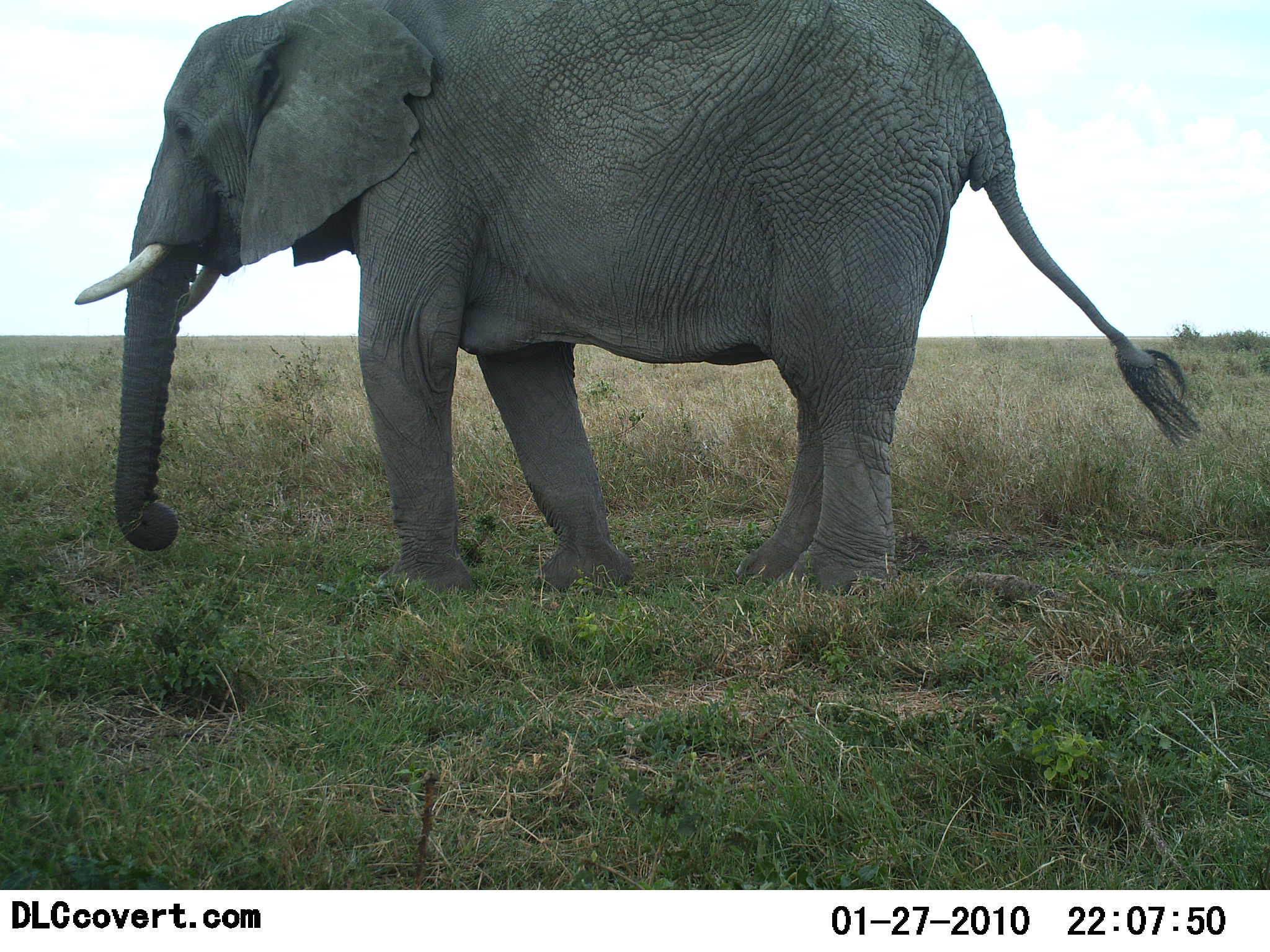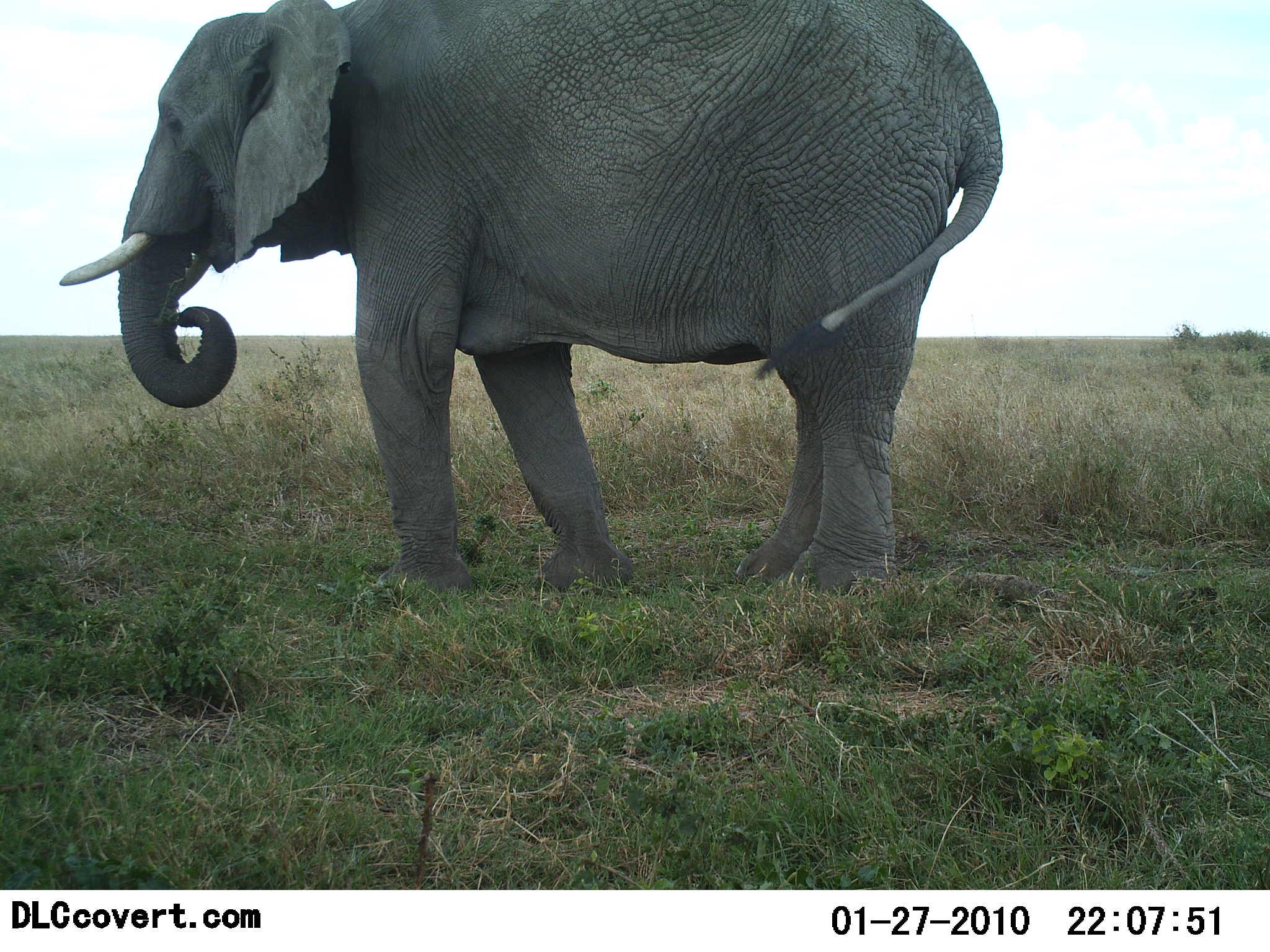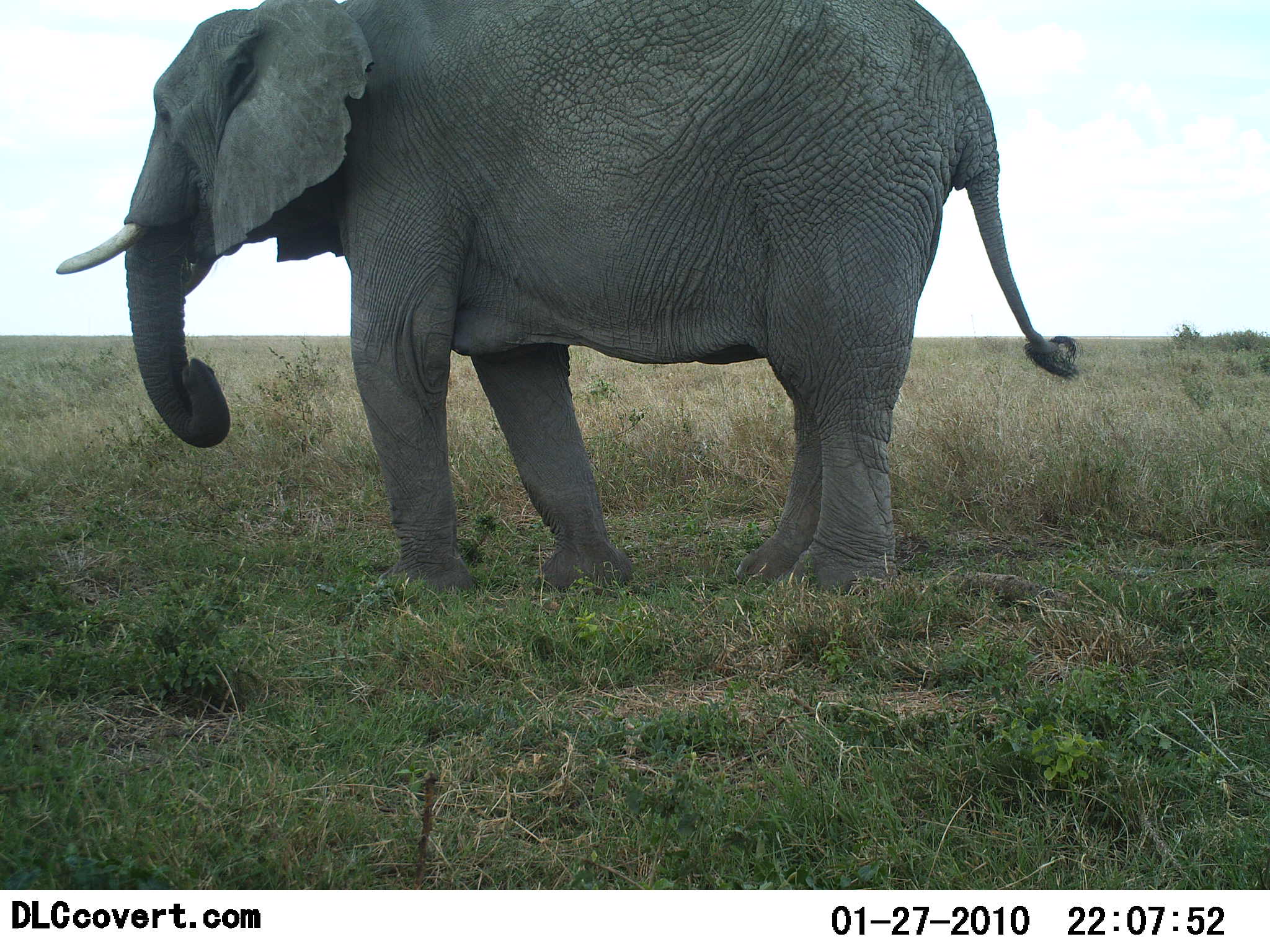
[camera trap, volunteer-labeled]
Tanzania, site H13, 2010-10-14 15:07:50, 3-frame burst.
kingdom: Animalia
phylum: Chordata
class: Mammalia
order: Proboscidea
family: Elephantidae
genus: Loxodonta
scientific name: Loxodonta africana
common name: african bush elephant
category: elephant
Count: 1.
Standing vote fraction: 80%.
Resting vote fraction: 0%.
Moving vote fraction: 20%.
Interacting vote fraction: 0%.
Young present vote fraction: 0%.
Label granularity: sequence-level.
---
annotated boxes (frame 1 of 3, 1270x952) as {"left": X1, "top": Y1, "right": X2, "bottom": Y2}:
animal: {"left": 75, "top": 0, "right": 1204, "bottom": 599}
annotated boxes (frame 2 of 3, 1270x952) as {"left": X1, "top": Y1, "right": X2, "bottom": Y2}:
animal: {"left": 60, "top": 0, "right": 1006, "bottom": 598}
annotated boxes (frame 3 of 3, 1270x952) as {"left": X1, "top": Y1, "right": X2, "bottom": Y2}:
animal: {"left": 56, "top": 0, "right": 1083, "bottom": 593}